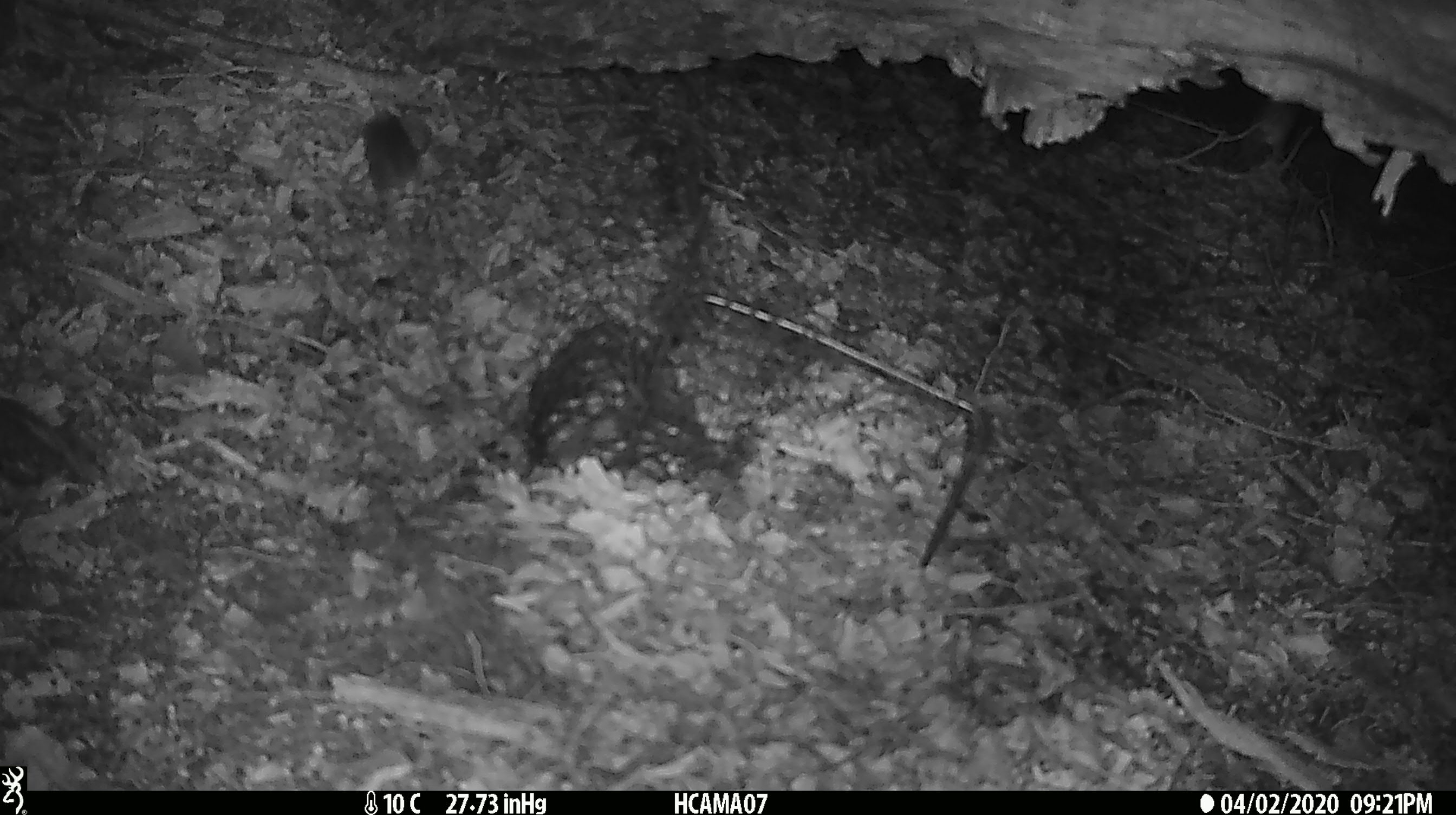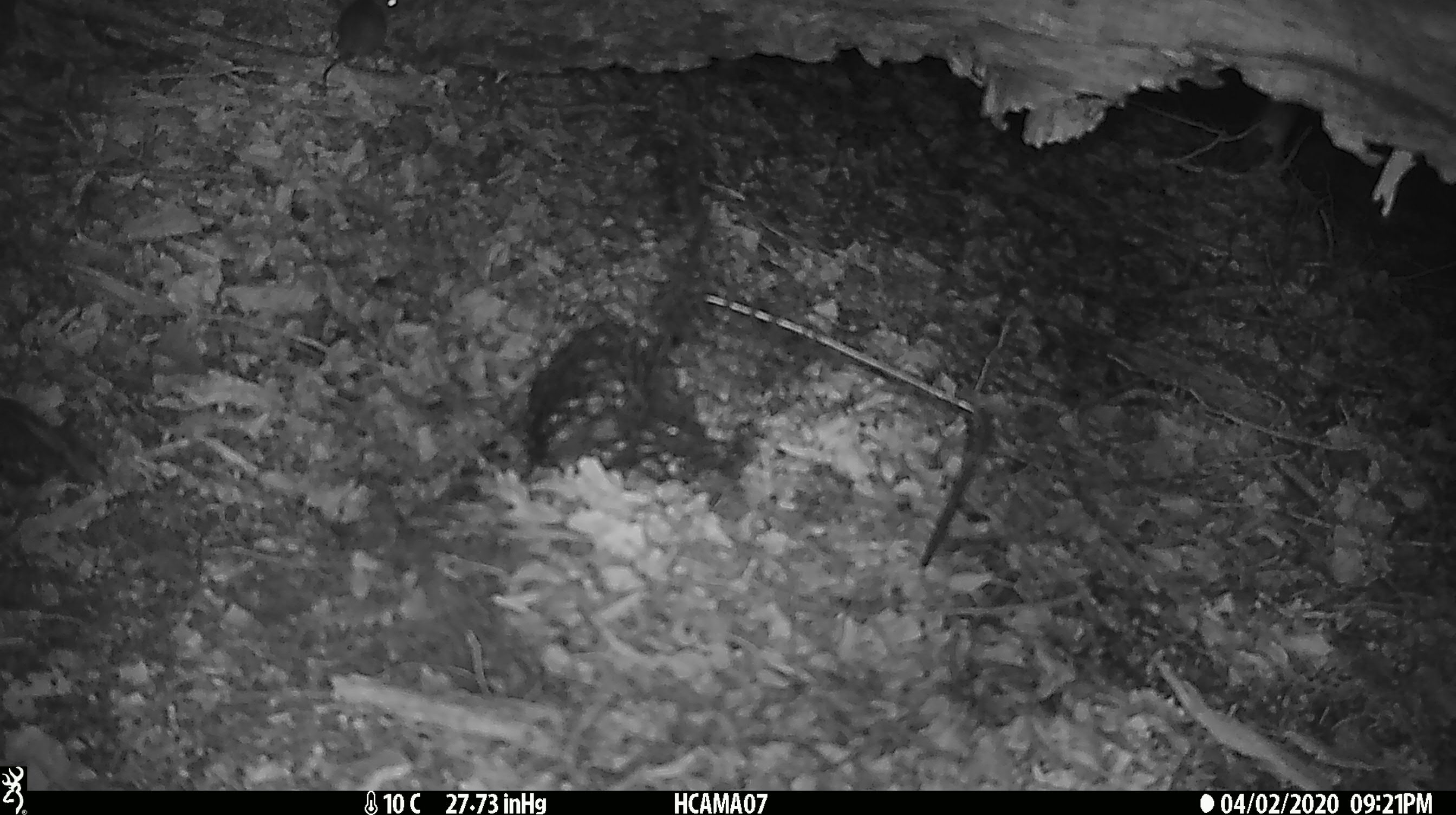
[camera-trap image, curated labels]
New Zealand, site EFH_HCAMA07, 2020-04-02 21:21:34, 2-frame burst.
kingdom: Animalia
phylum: Chordata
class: Mammalia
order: Rodentia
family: Muridae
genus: Mus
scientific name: Mus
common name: mouse